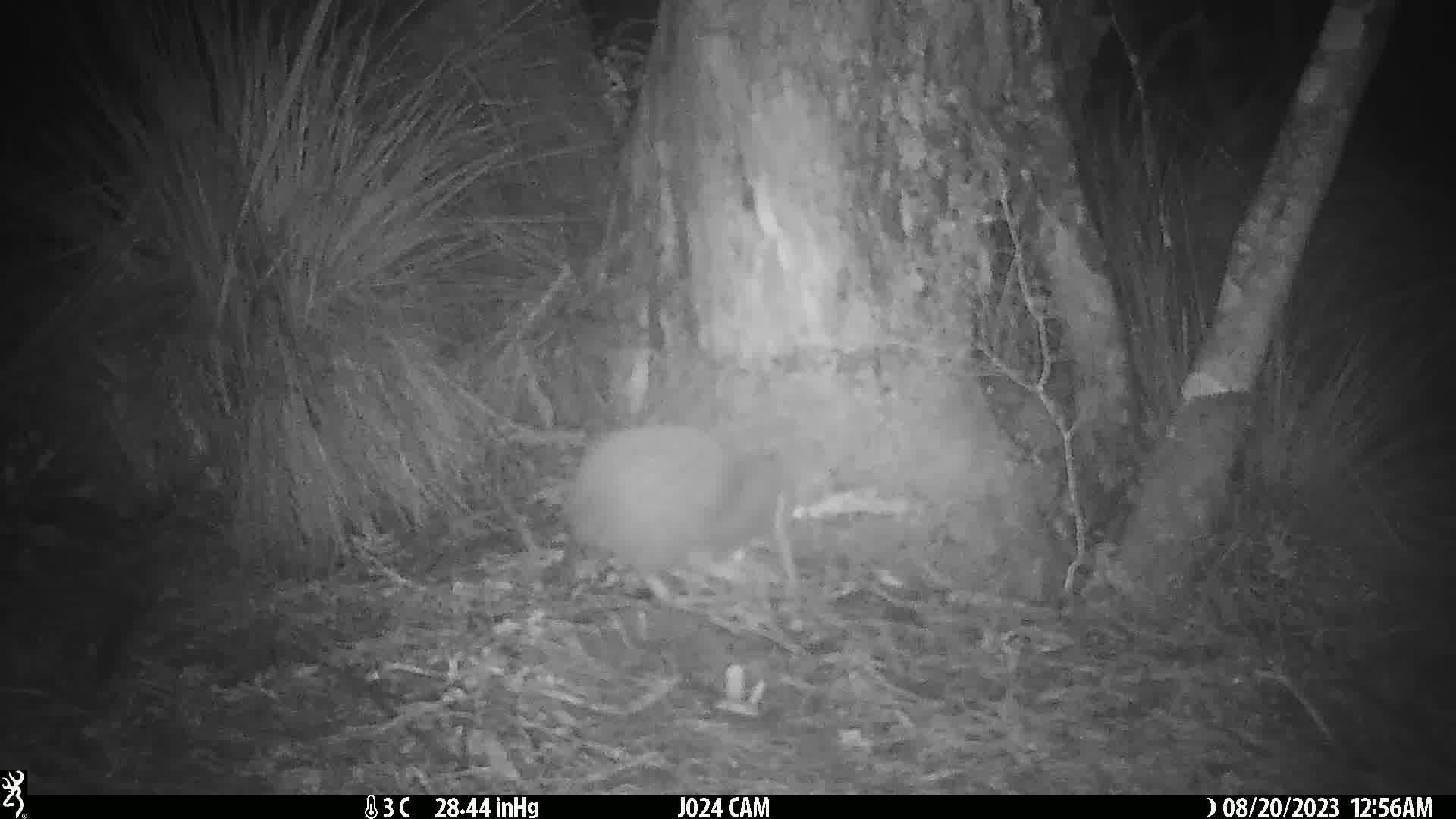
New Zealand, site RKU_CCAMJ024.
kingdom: Animalia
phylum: Chordata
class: Aves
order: Apterygiformes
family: Apterygidae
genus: Apteryx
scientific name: Apteryx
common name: kiwi